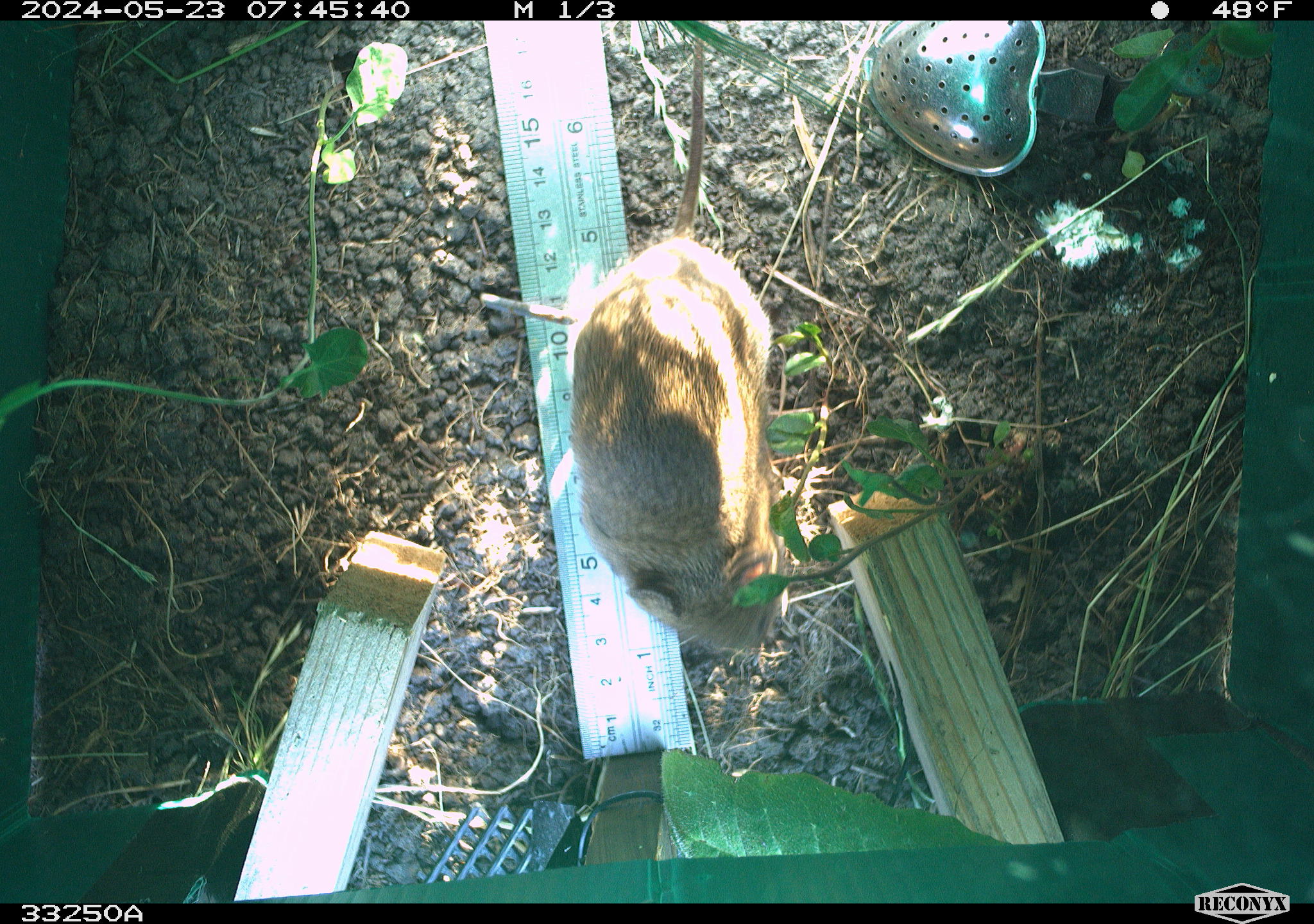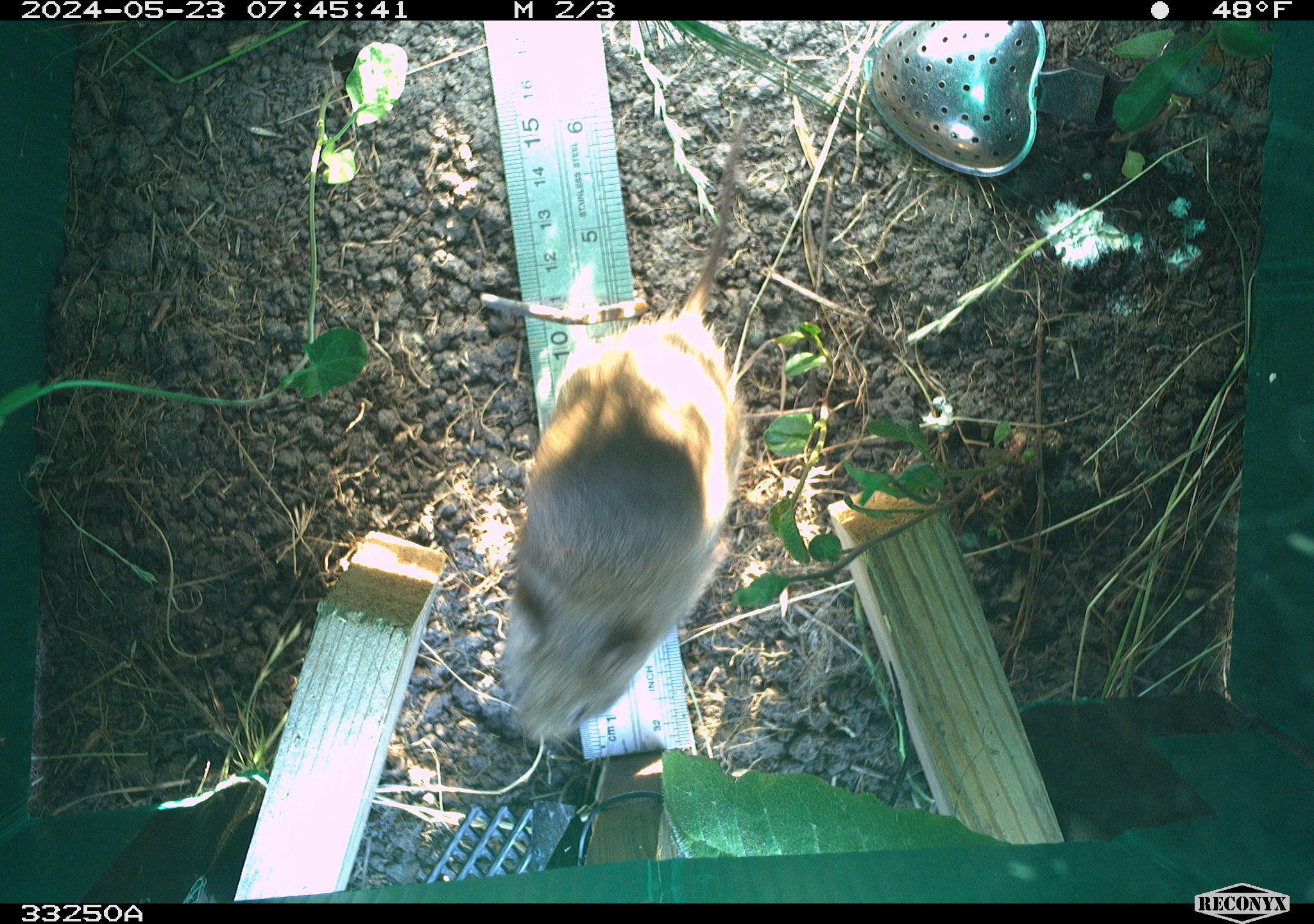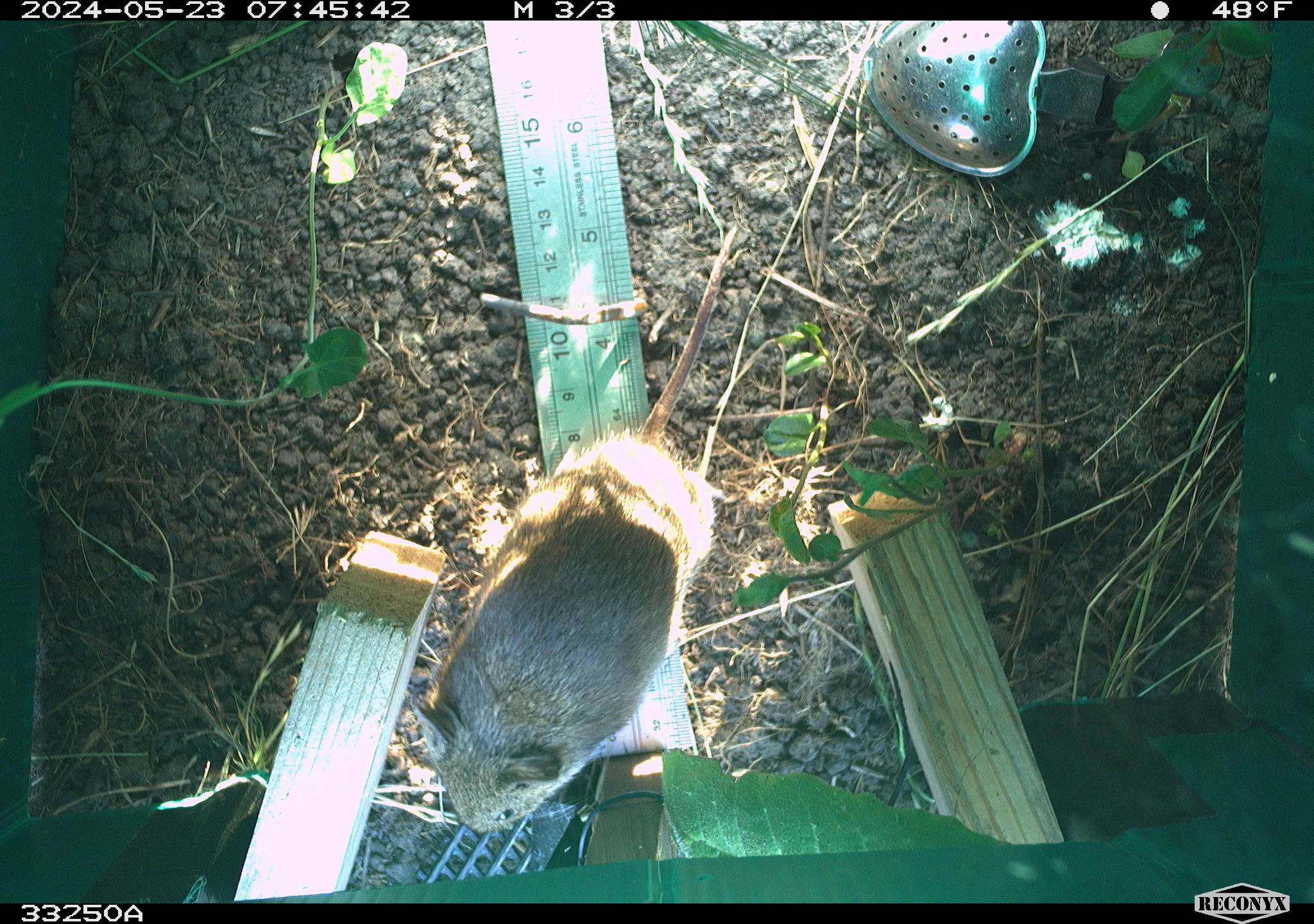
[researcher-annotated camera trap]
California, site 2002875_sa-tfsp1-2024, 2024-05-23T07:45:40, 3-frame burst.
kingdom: Animalia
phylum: Chordata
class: Mammalia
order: Rodentia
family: Cricetidae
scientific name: Arvicolinae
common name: voles, lemmings, and muskrats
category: arvicolinae subfamily